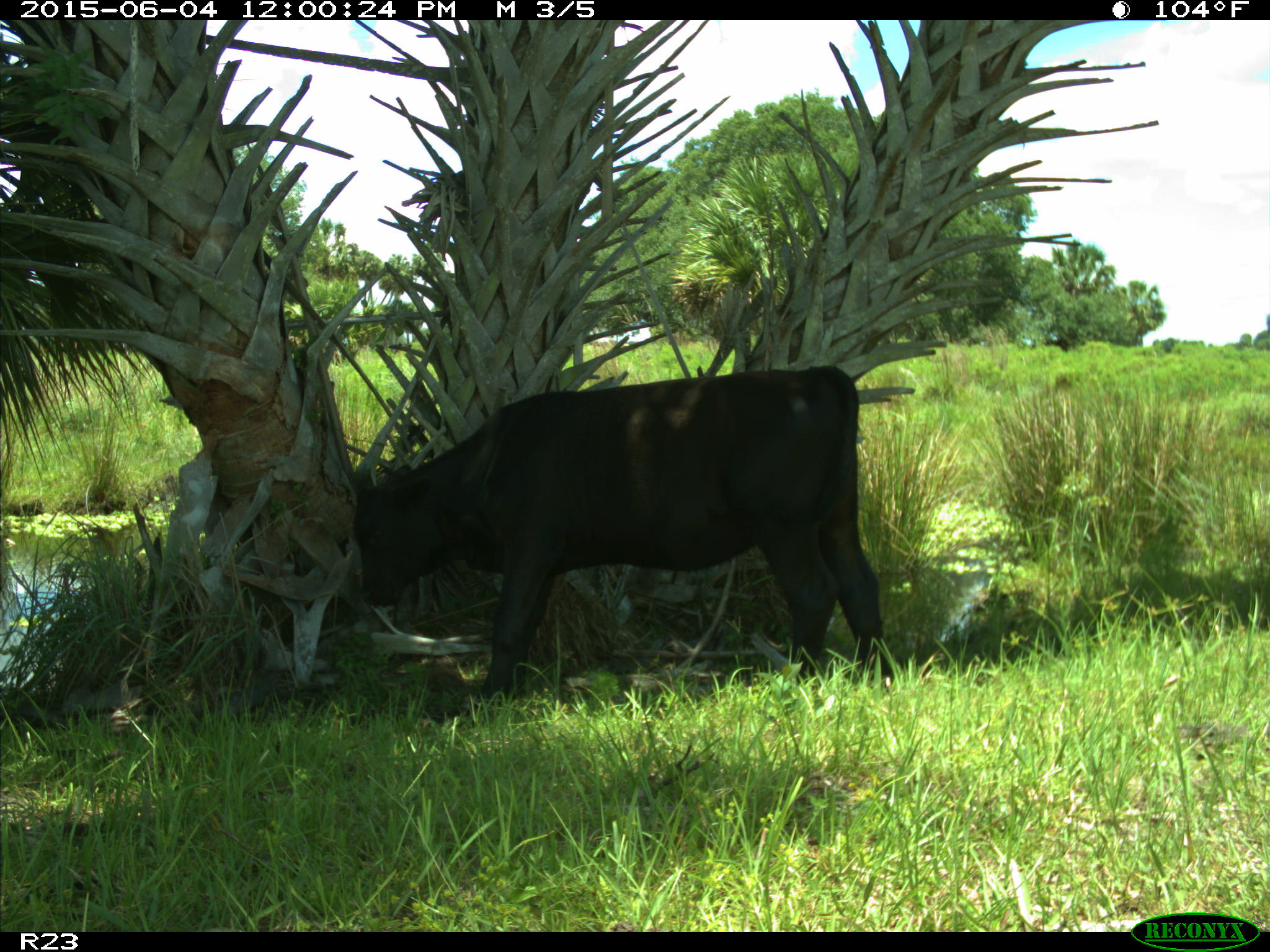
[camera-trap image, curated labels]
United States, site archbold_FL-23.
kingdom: Animalia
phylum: Chordata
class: Mammalia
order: Artiodactyla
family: Bovidae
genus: Bos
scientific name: Bos taurus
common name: domestic cow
Bos taurus (domestic cow).